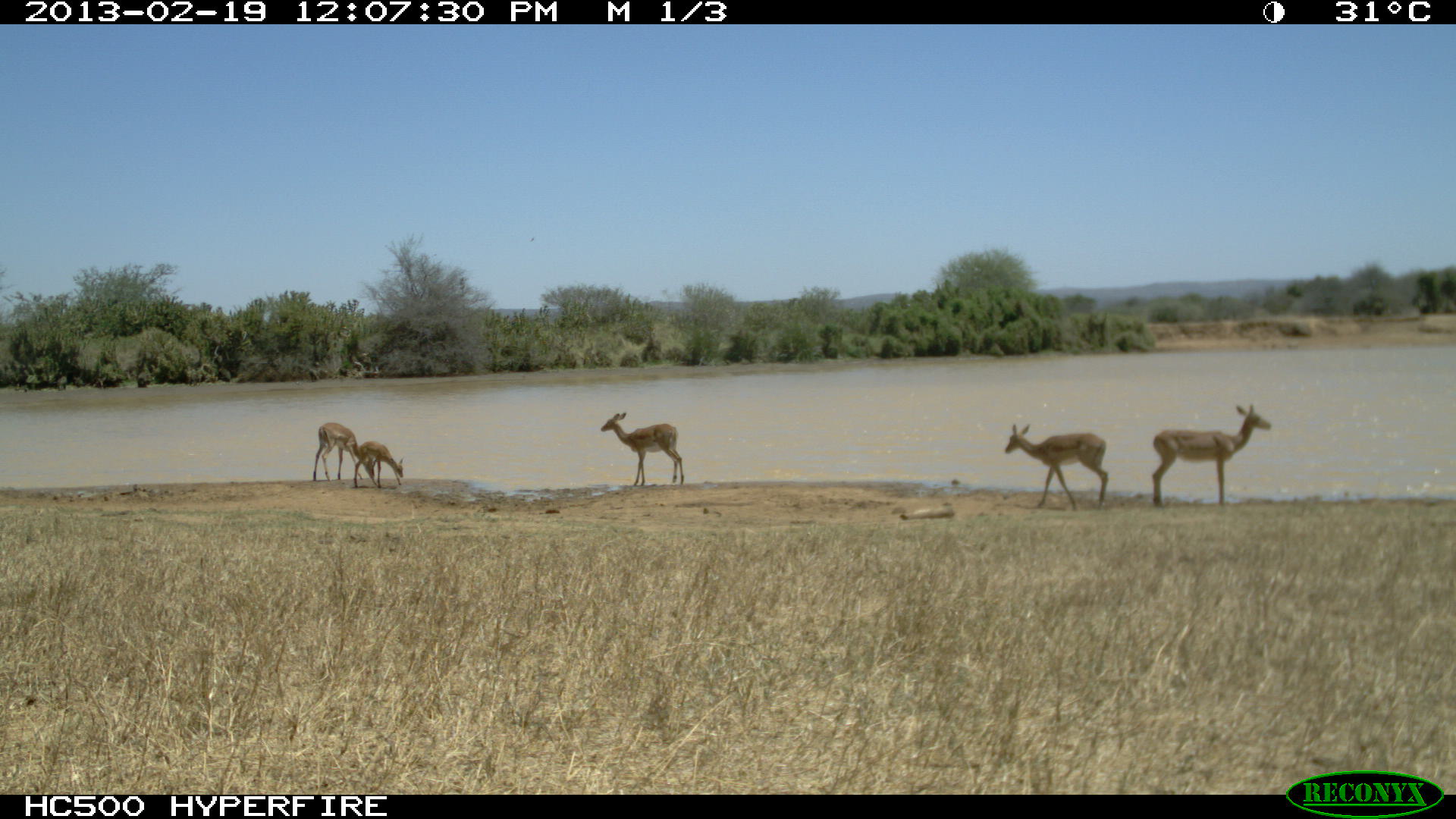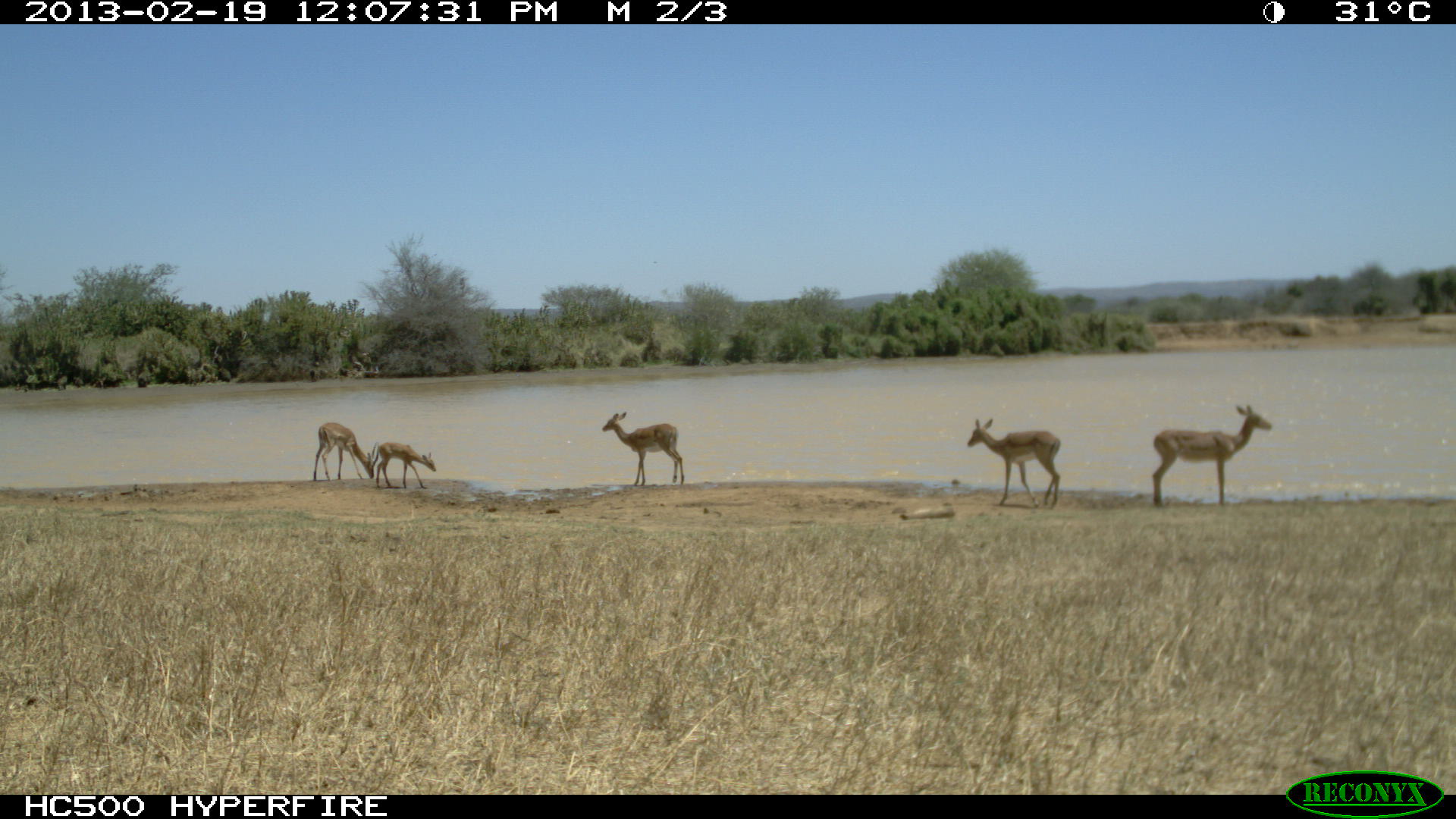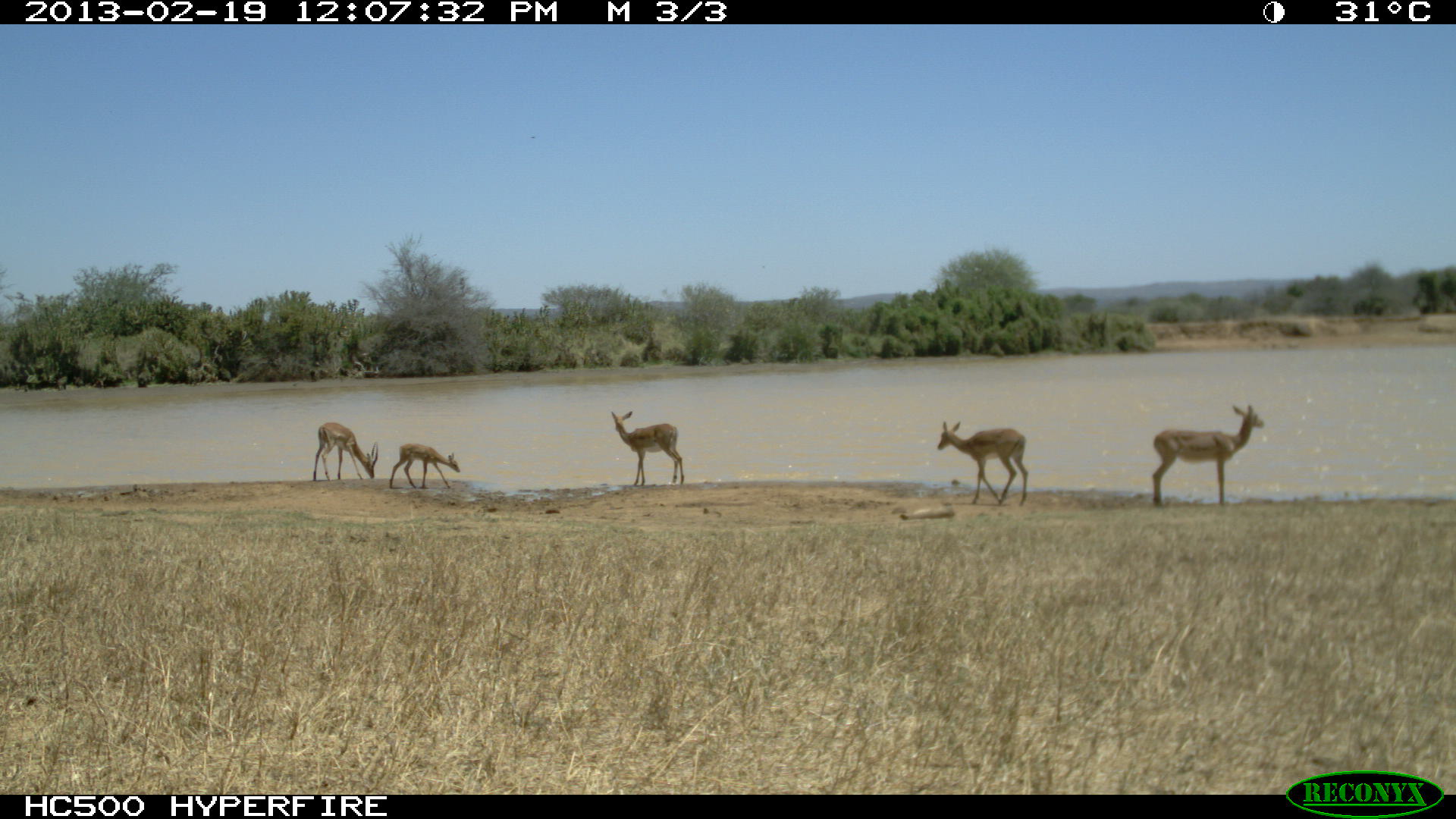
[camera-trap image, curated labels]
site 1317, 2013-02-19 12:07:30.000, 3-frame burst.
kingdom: Animalia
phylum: Chordata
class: Mammalia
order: Artiodactyla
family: Bovidae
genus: Aepyceros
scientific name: Aepyceros melampus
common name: impala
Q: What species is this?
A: Aepyceros melampus (impala).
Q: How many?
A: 4.